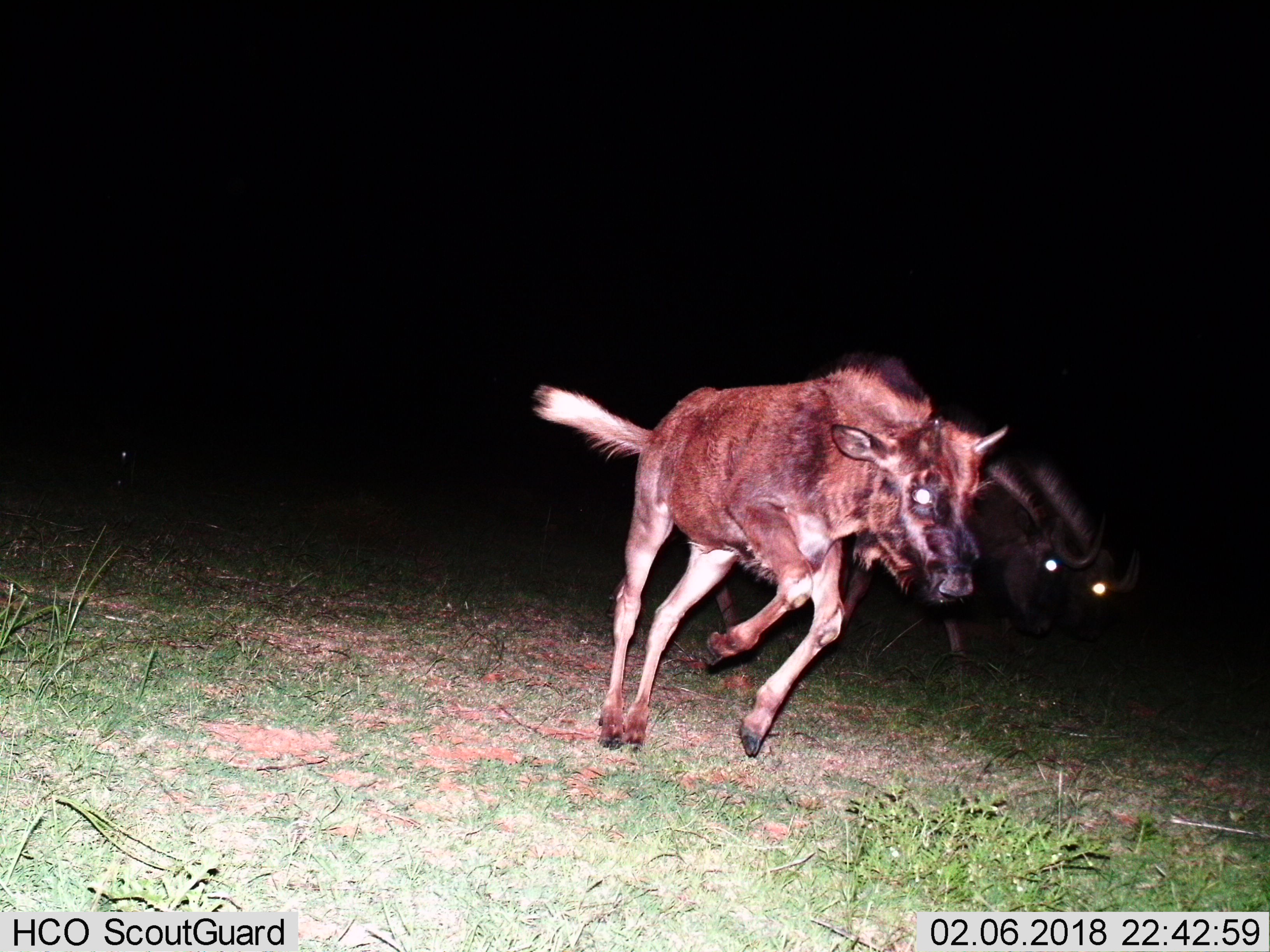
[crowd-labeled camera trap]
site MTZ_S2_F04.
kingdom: Animalia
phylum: Chordata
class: Mammalia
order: Artiodactyla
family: Bovidae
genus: Connochaetes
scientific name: Connochaetes gnou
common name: black wildebeest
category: wildebeestblack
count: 3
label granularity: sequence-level